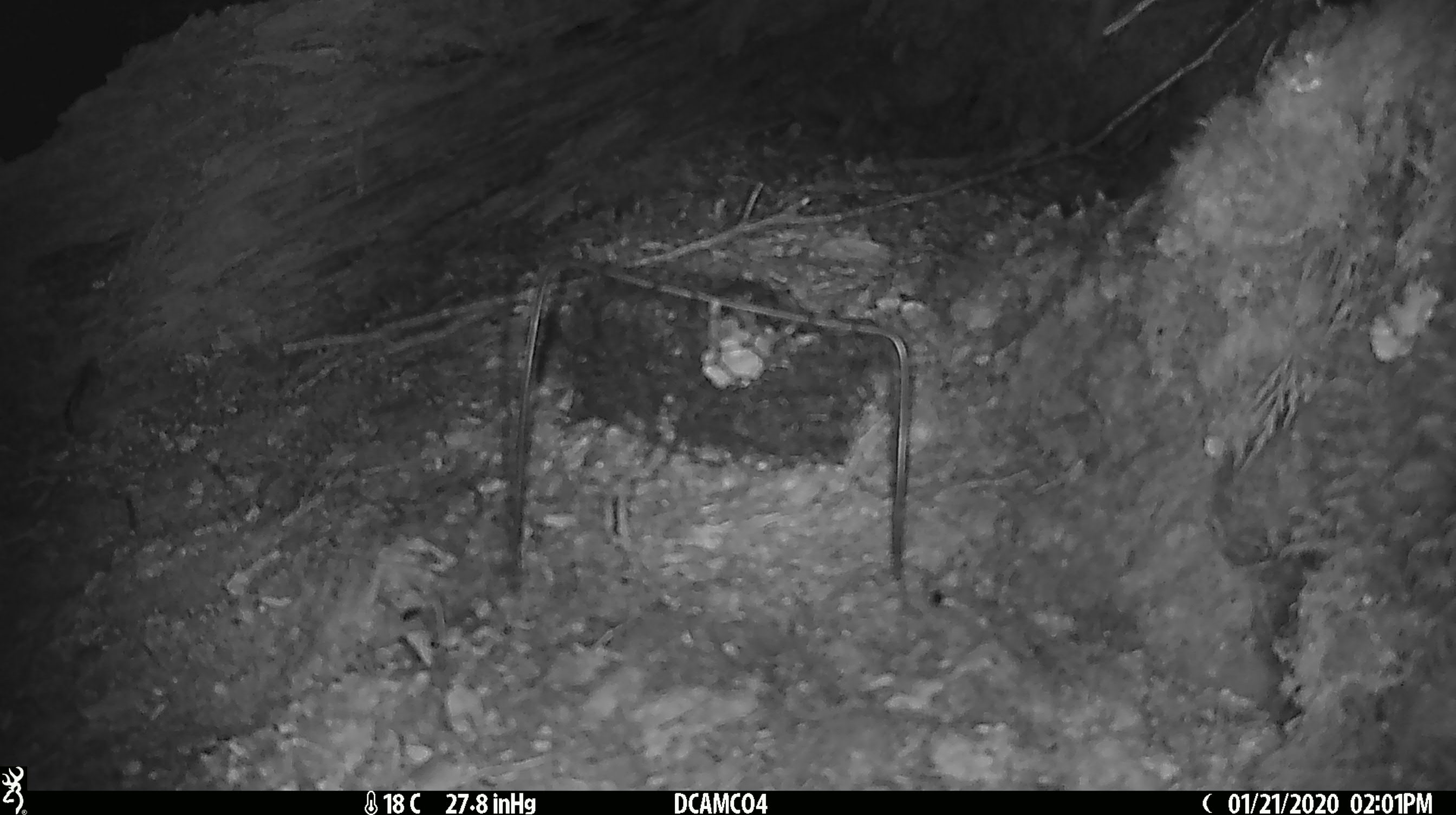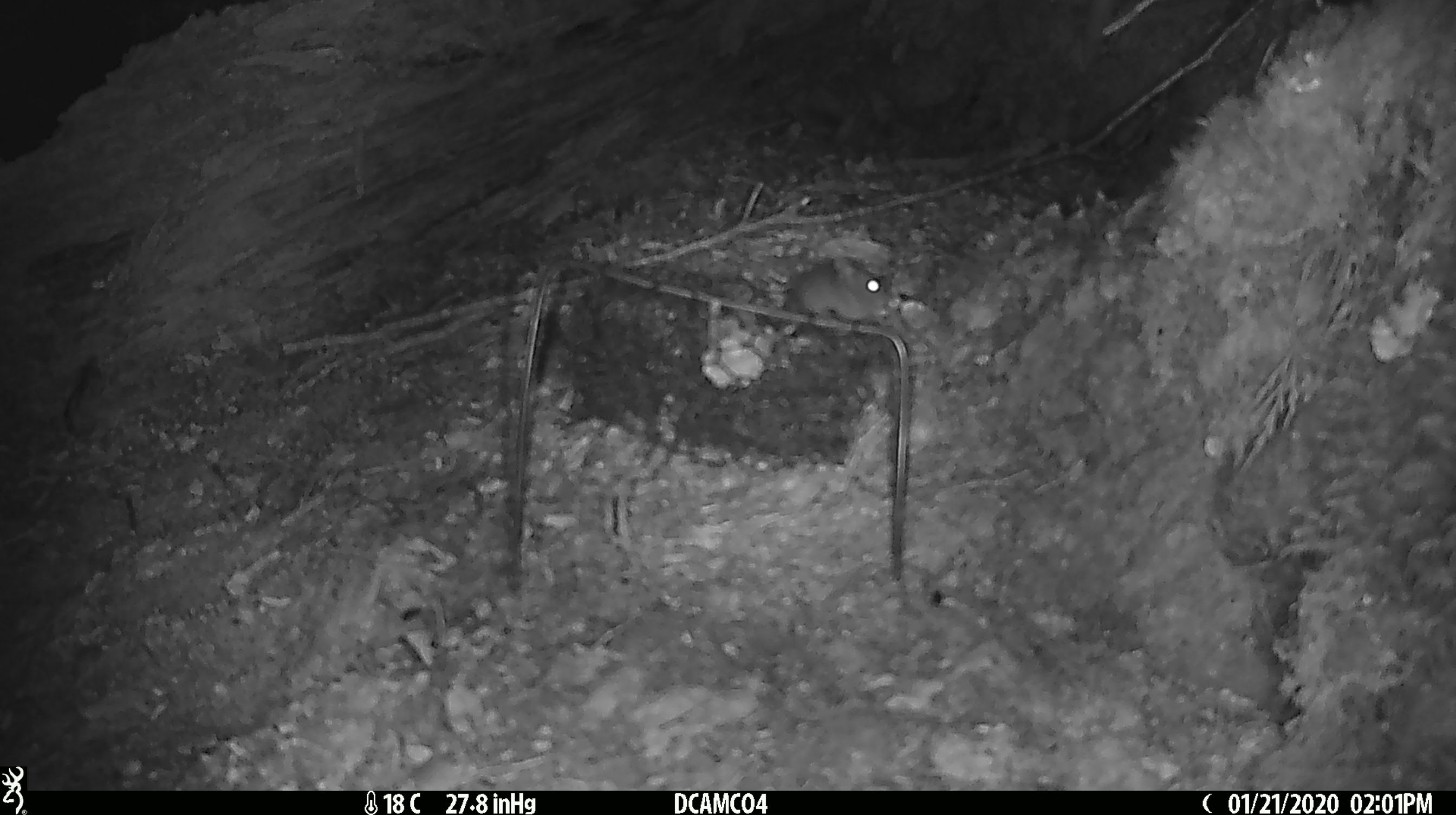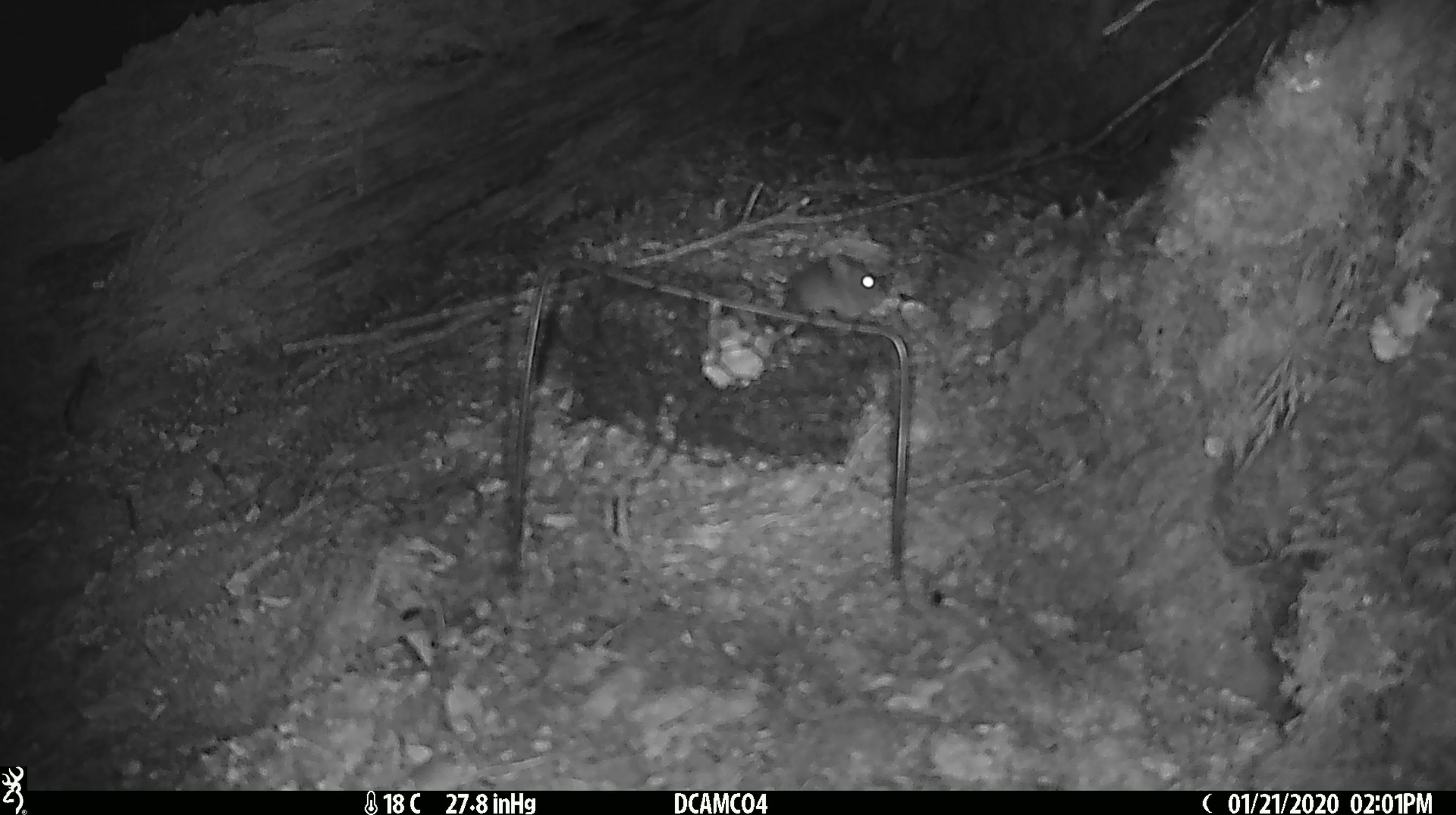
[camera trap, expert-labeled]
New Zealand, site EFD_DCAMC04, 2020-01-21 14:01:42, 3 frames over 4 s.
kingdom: Animalia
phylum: Chordata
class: Mammalia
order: Rodentia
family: Muridae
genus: Mus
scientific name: Mus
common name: mouse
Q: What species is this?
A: Mouse (Mus).